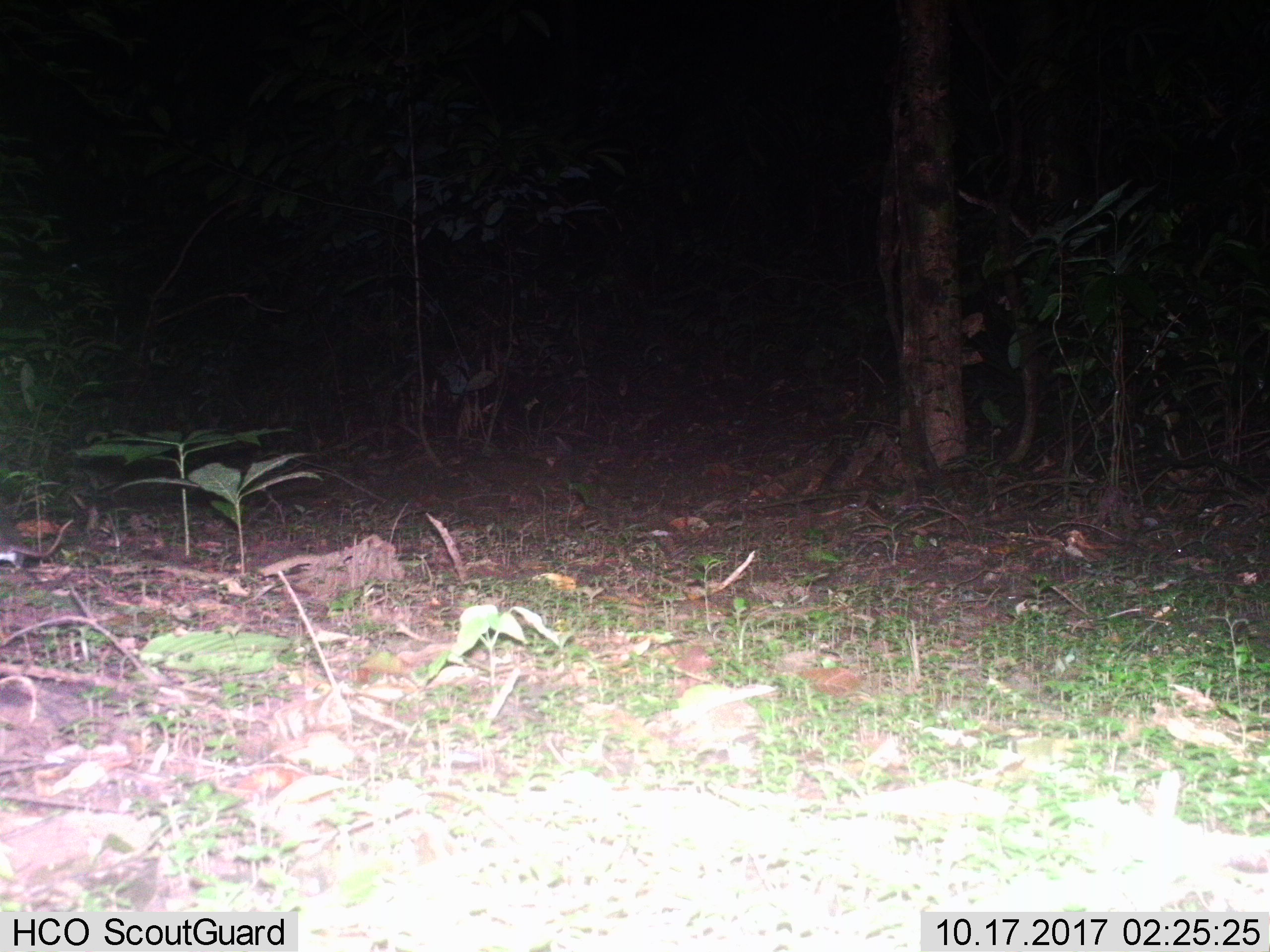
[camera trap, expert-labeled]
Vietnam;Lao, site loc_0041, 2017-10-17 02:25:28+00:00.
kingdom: Animalia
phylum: Chordata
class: Mammalia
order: Rodentia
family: Muridae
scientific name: Muridae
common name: old-world mice and rats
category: unidentified murid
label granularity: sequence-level